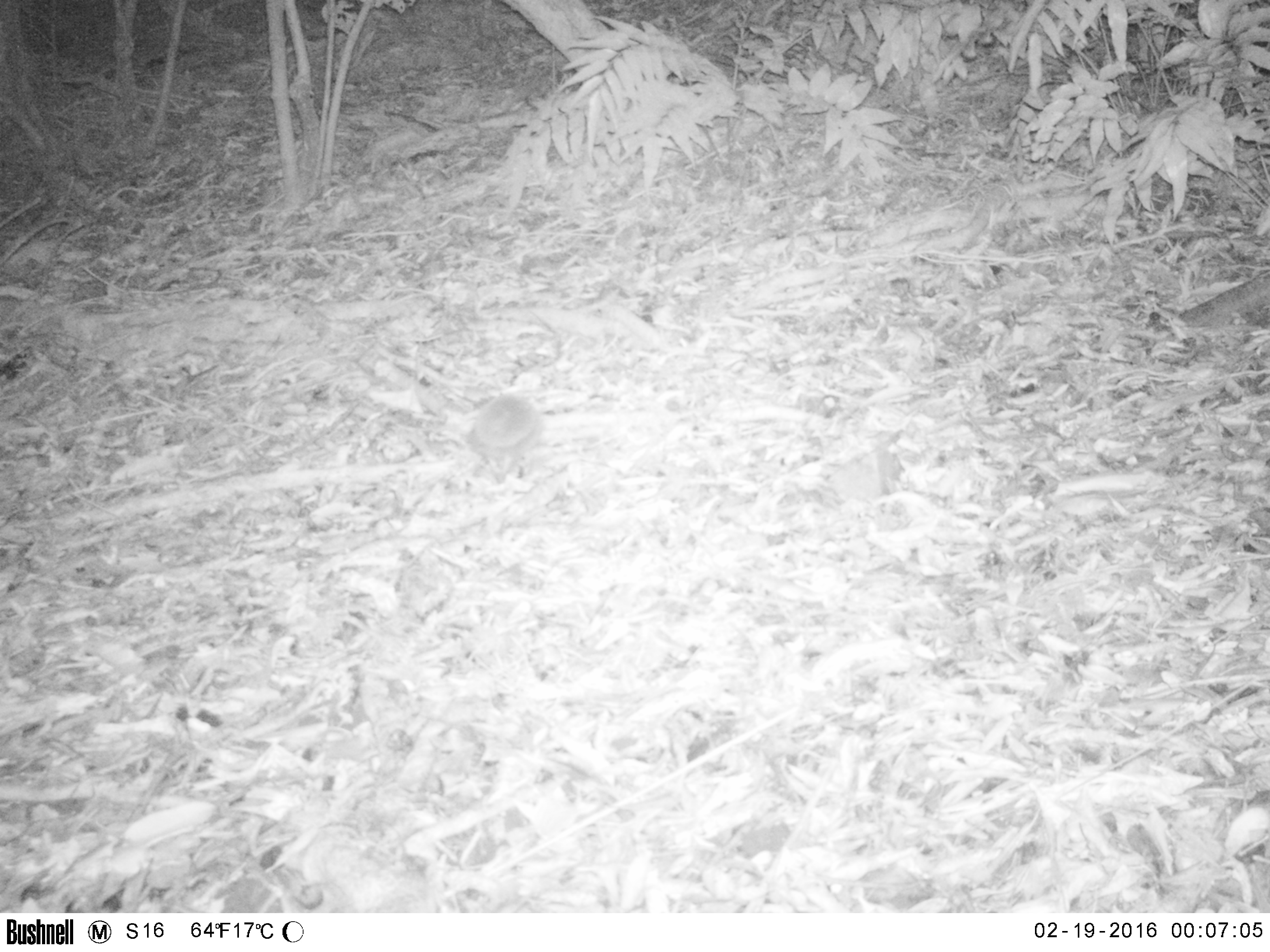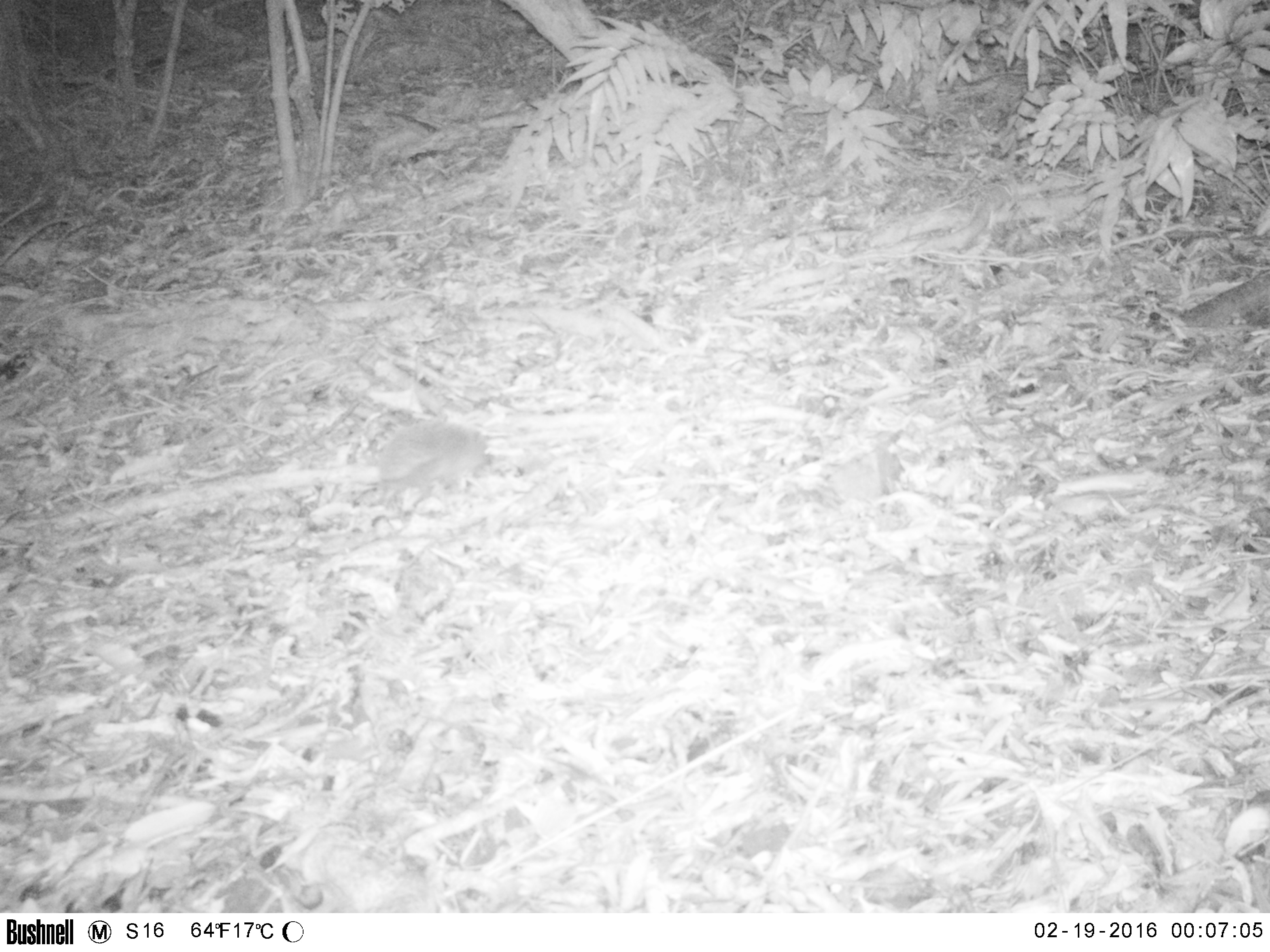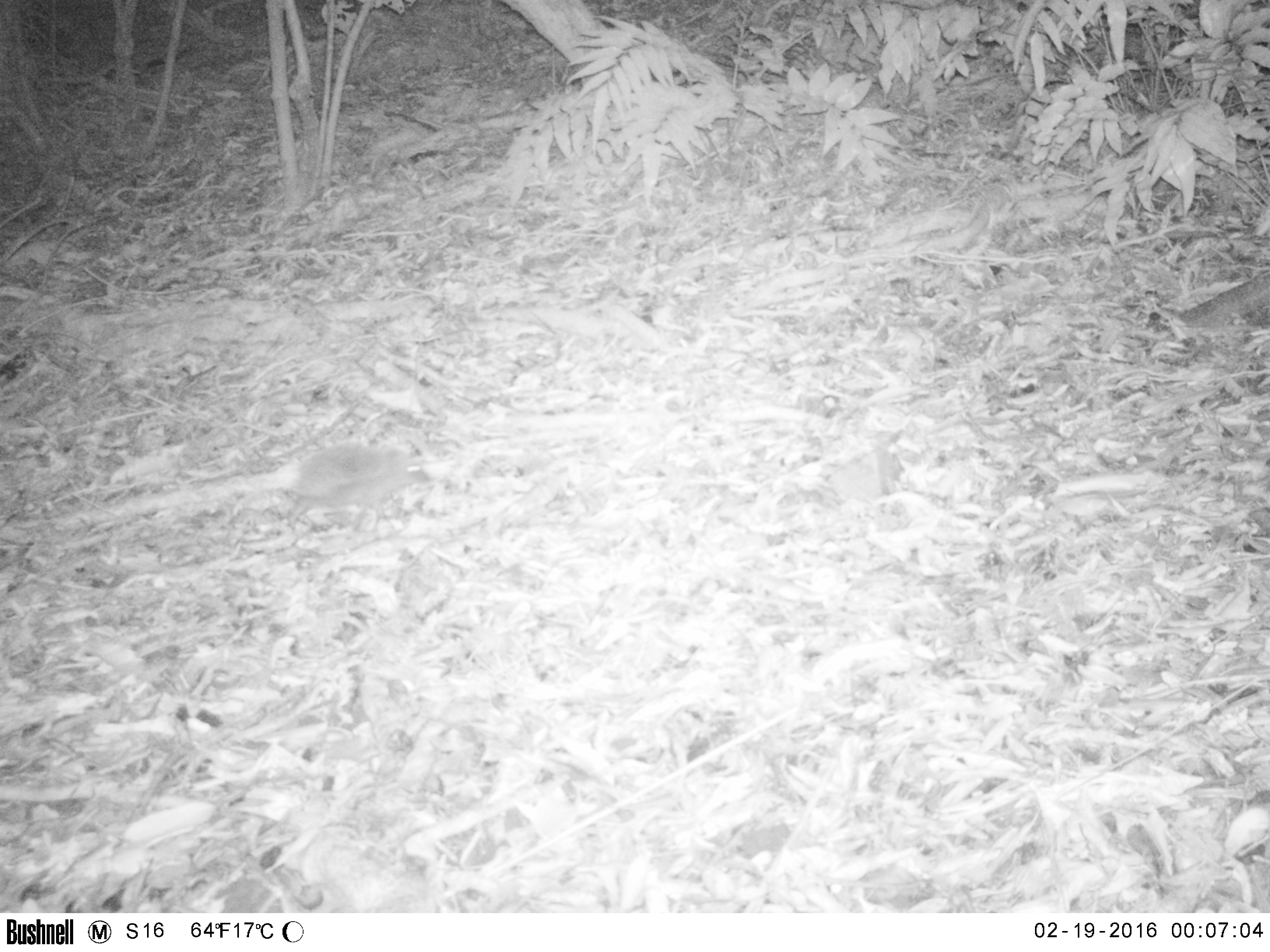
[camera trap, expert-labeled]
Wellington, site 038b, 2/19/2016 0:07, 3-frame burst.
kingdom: Animalia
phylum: Chordata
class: Mammalia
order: Eulipotyphla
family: Erinaceidae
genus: Erinaceus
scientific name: Erinaceus europaeus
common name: hedgehog